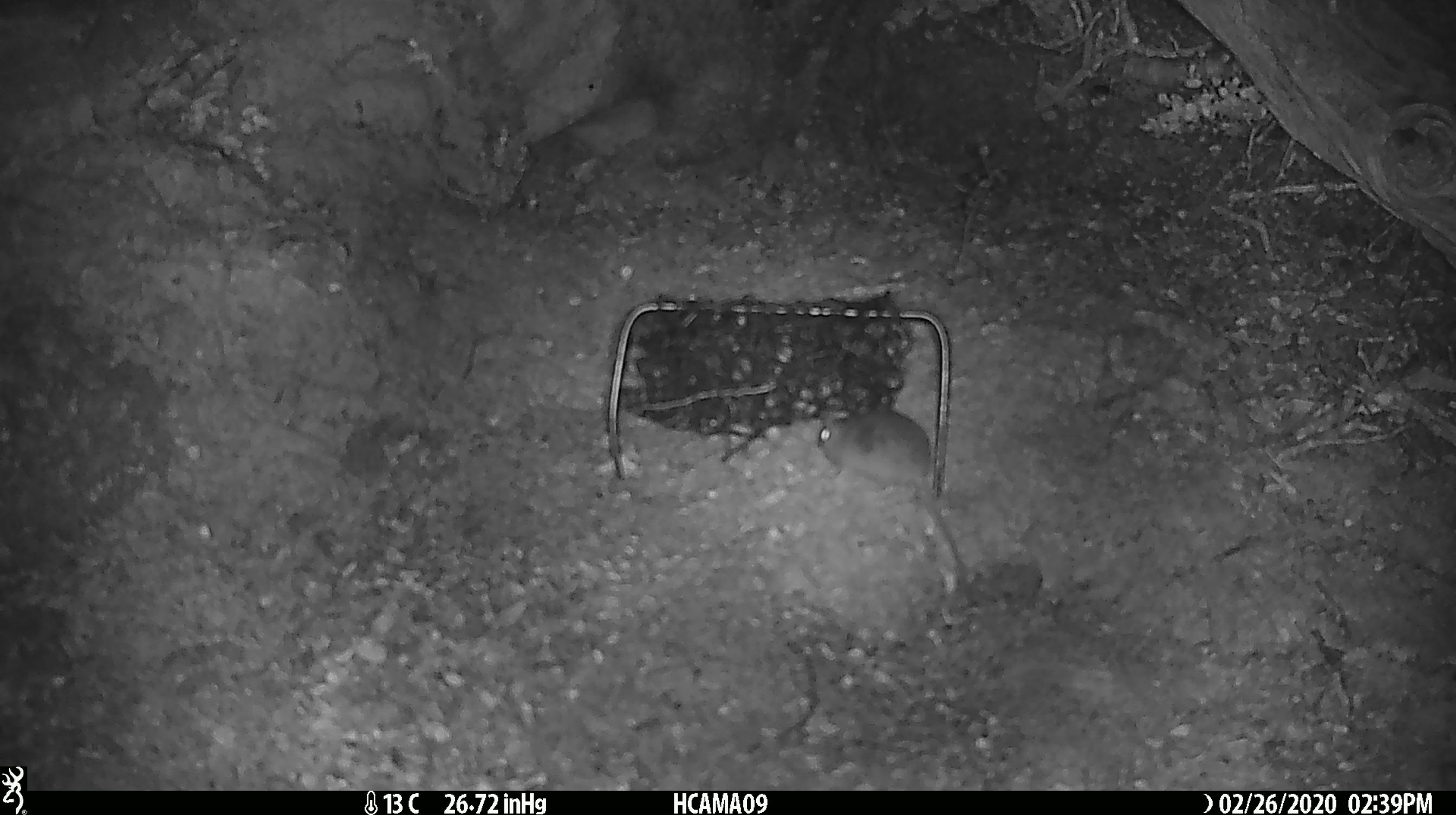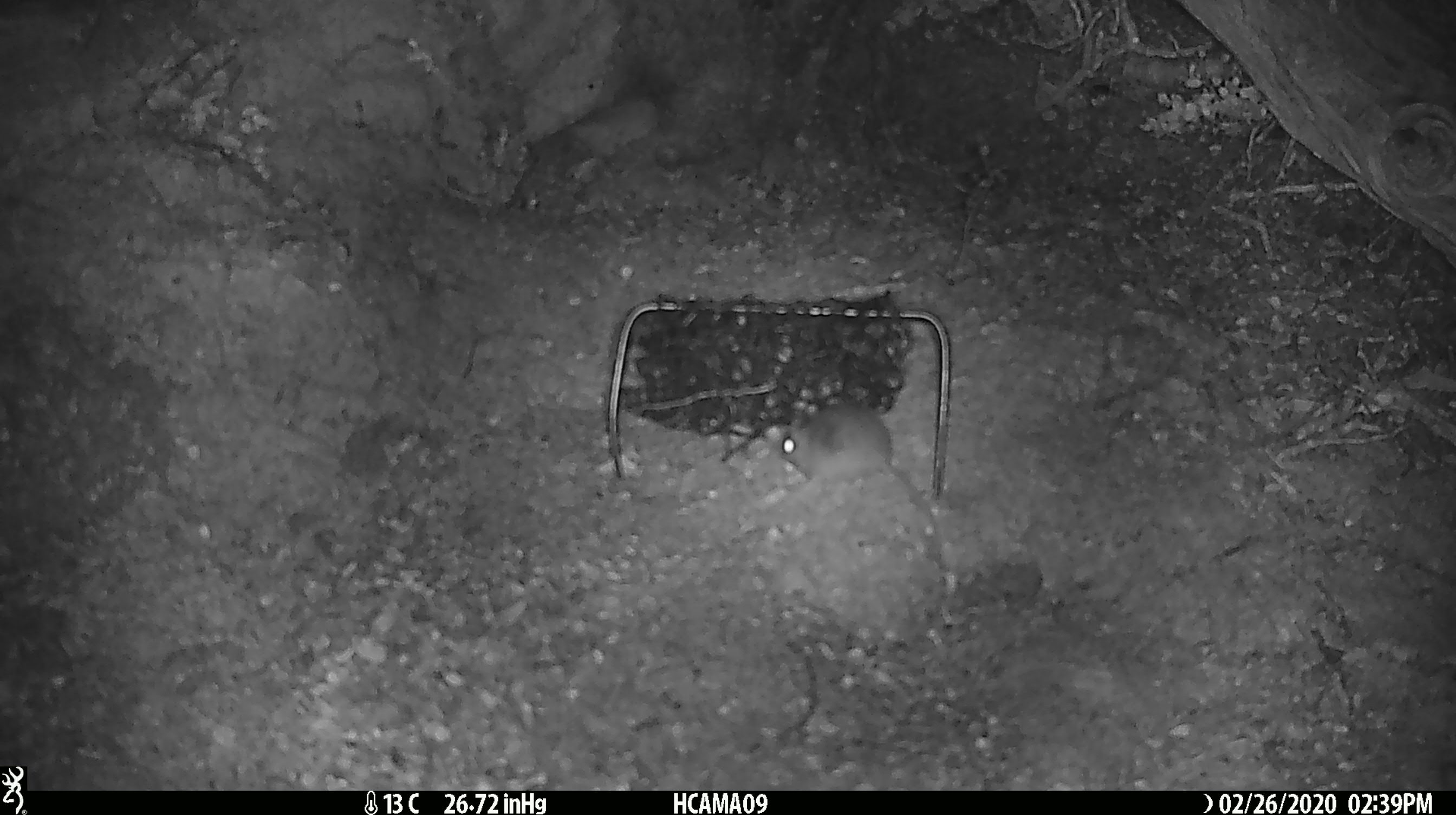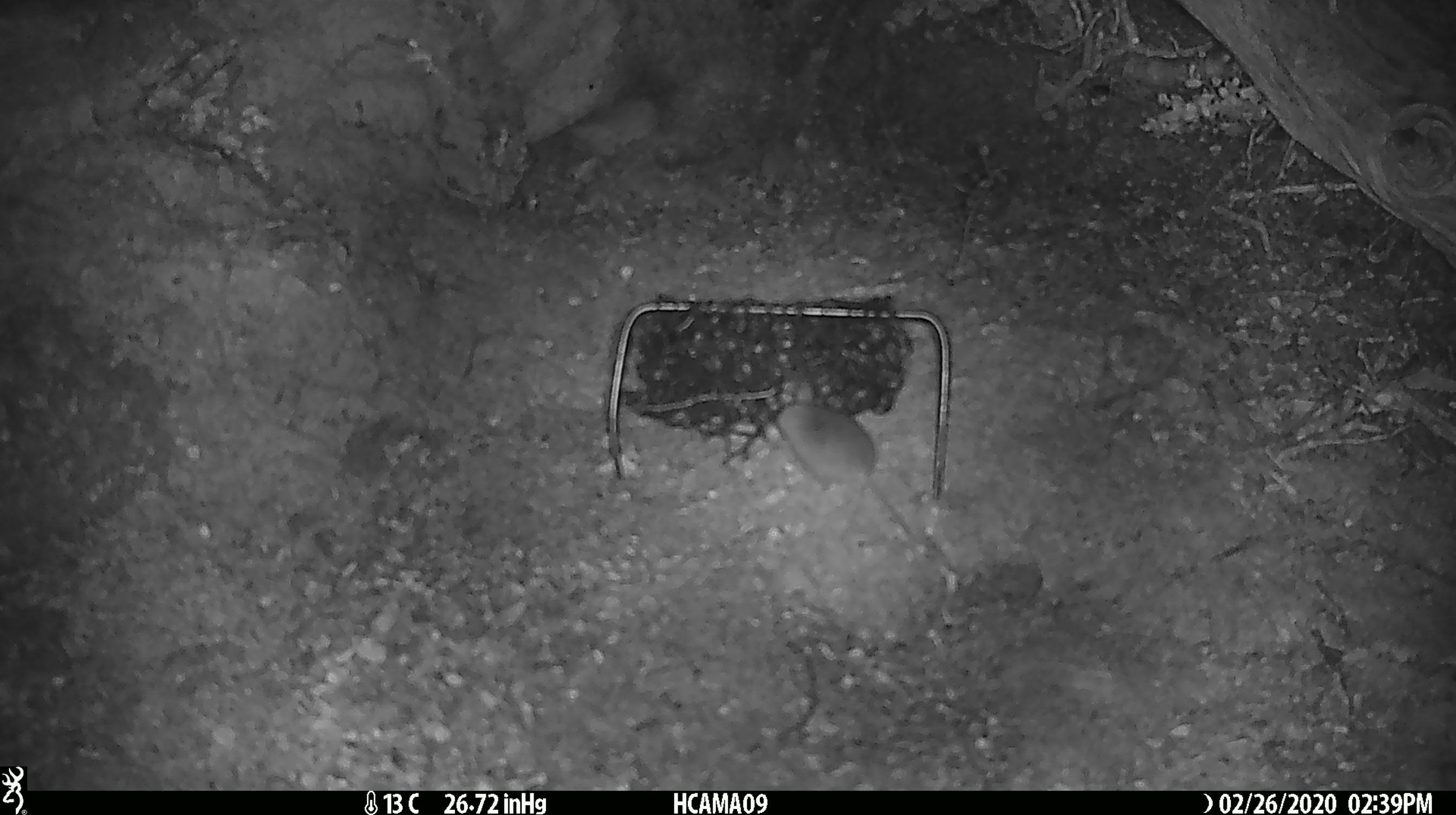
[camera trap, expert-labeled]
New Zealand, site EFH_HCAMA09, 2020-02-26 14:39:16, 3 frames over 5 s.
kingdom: Animalia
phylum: Chordata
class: Mammalia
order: Rodentia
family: Muridae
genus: Mus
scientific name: Mus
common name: mouse